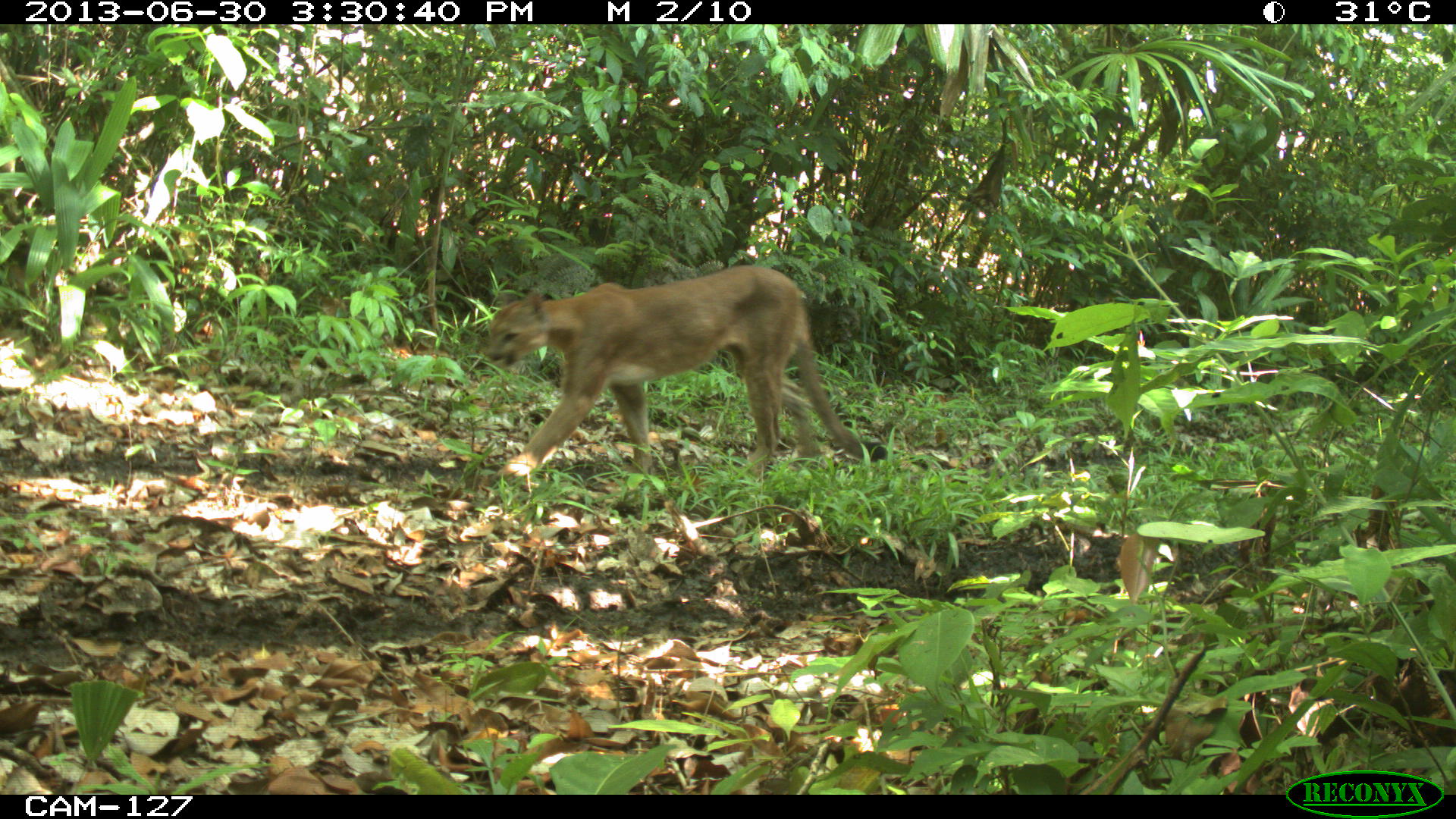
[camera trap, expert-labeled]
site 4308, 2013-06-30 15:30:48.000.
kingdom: Animalia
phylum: Chordata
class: Mammalia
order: Carnivora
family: Felidae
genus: Puma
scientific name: Puma concolor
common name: mountain lion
Puma concolor (mountain lion), count 1.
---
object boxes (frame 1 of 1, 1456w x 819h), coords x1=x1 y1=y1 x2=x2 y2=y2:
puma concolor: x1=481 y1=263 x2=886 y2=479